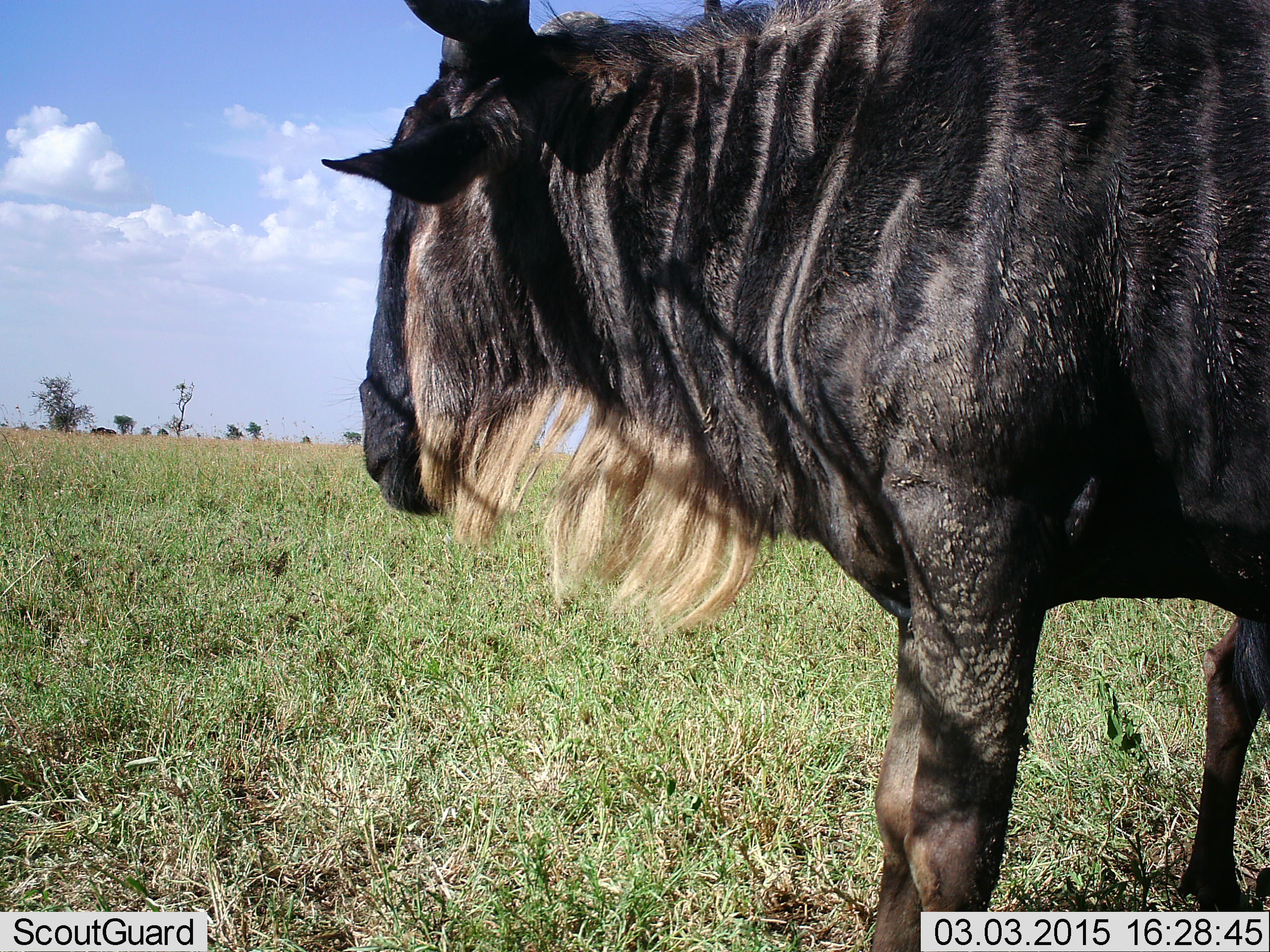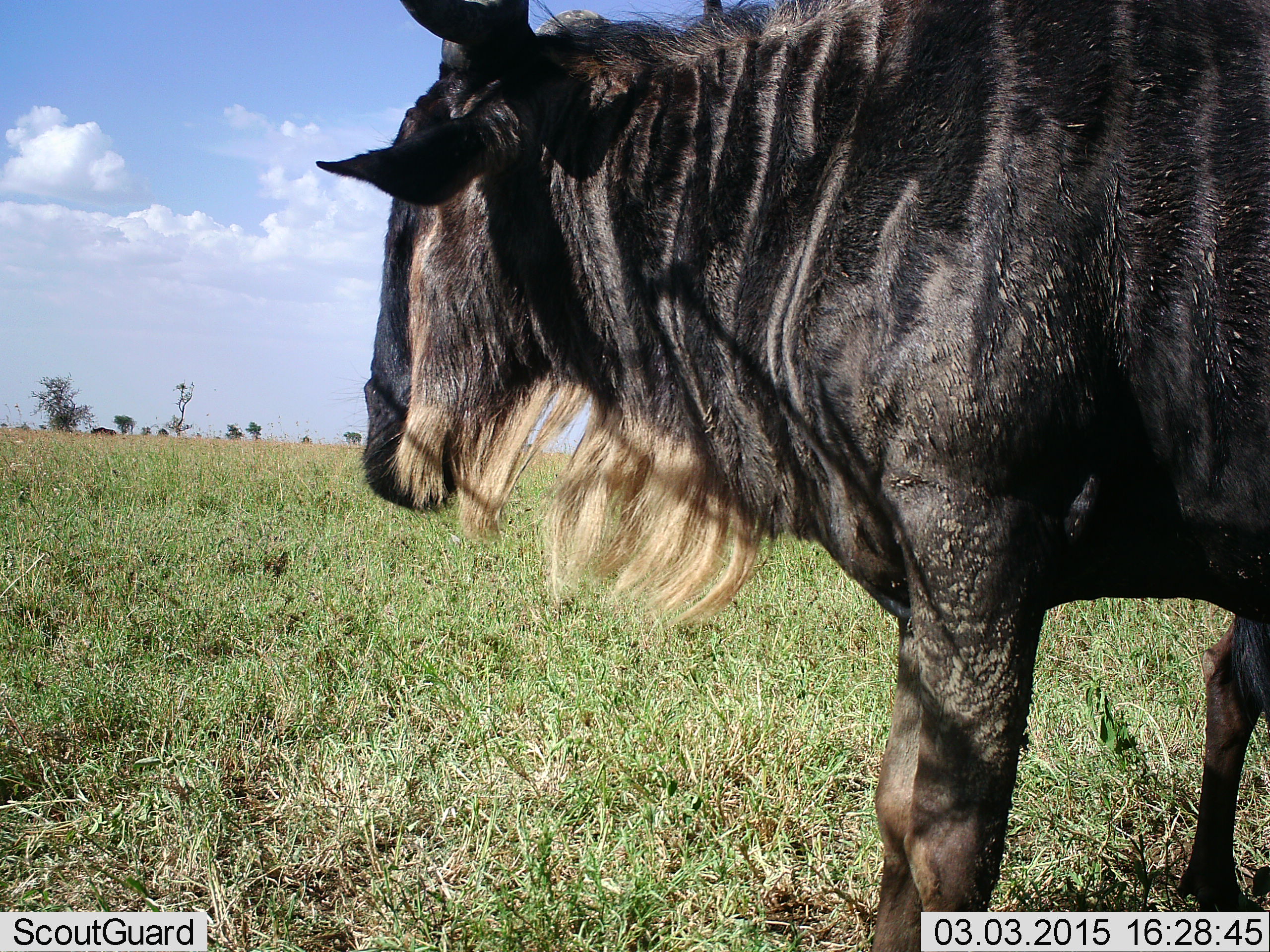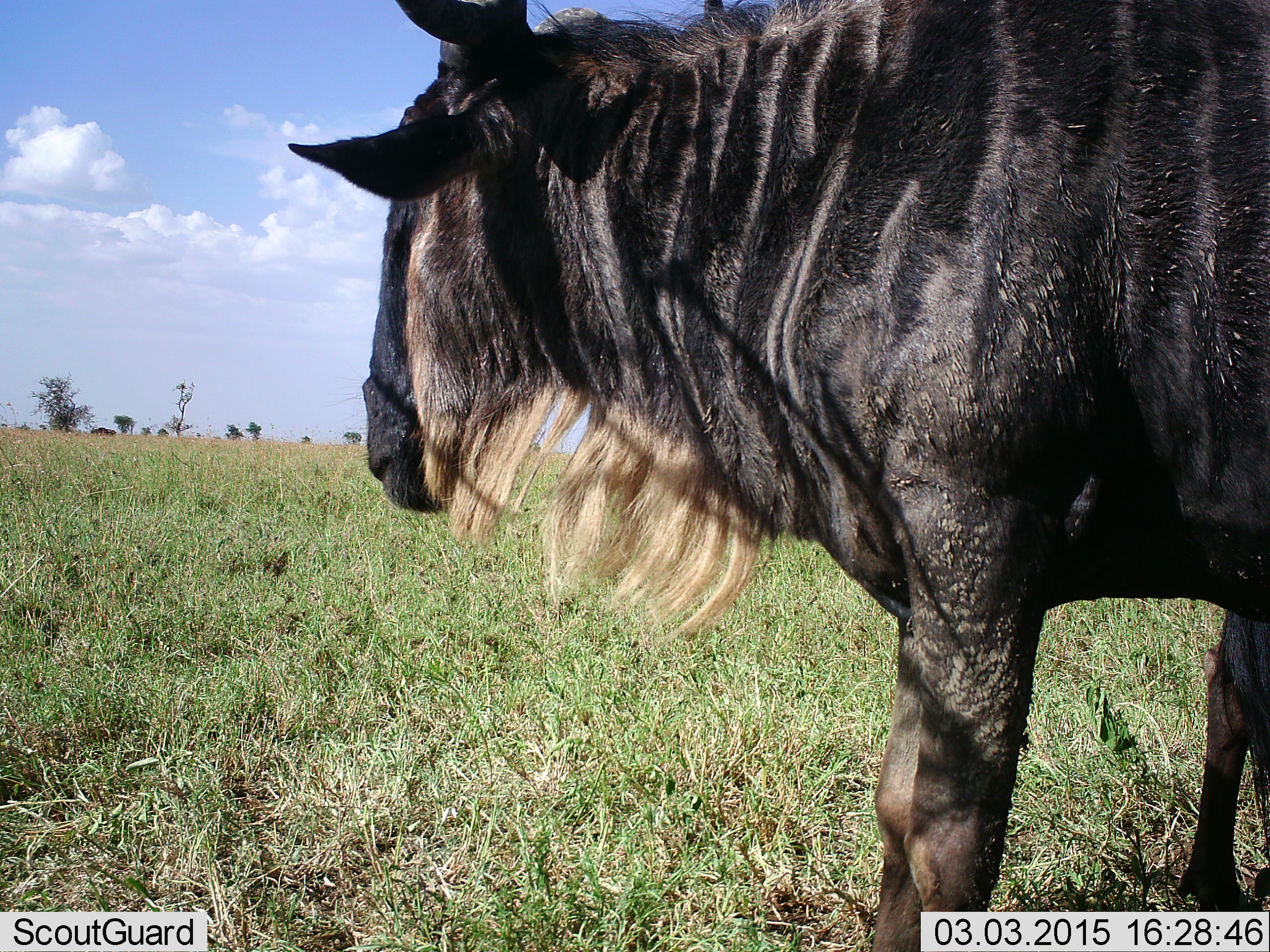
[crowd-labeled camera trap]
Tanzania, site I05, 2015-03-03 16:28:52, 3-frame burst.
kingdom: Animalia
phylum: Chordata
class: Mammalia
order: Artiodactyla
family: Bovidae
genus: Connochaetes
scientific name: Connochaetes taurinus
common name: blue wildebeest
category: wildebeest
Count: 1.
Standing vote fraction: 80%.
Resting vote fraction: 0%.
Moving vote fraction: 10%.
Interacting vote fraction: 0%.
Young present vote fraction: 0%.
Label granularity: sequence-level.